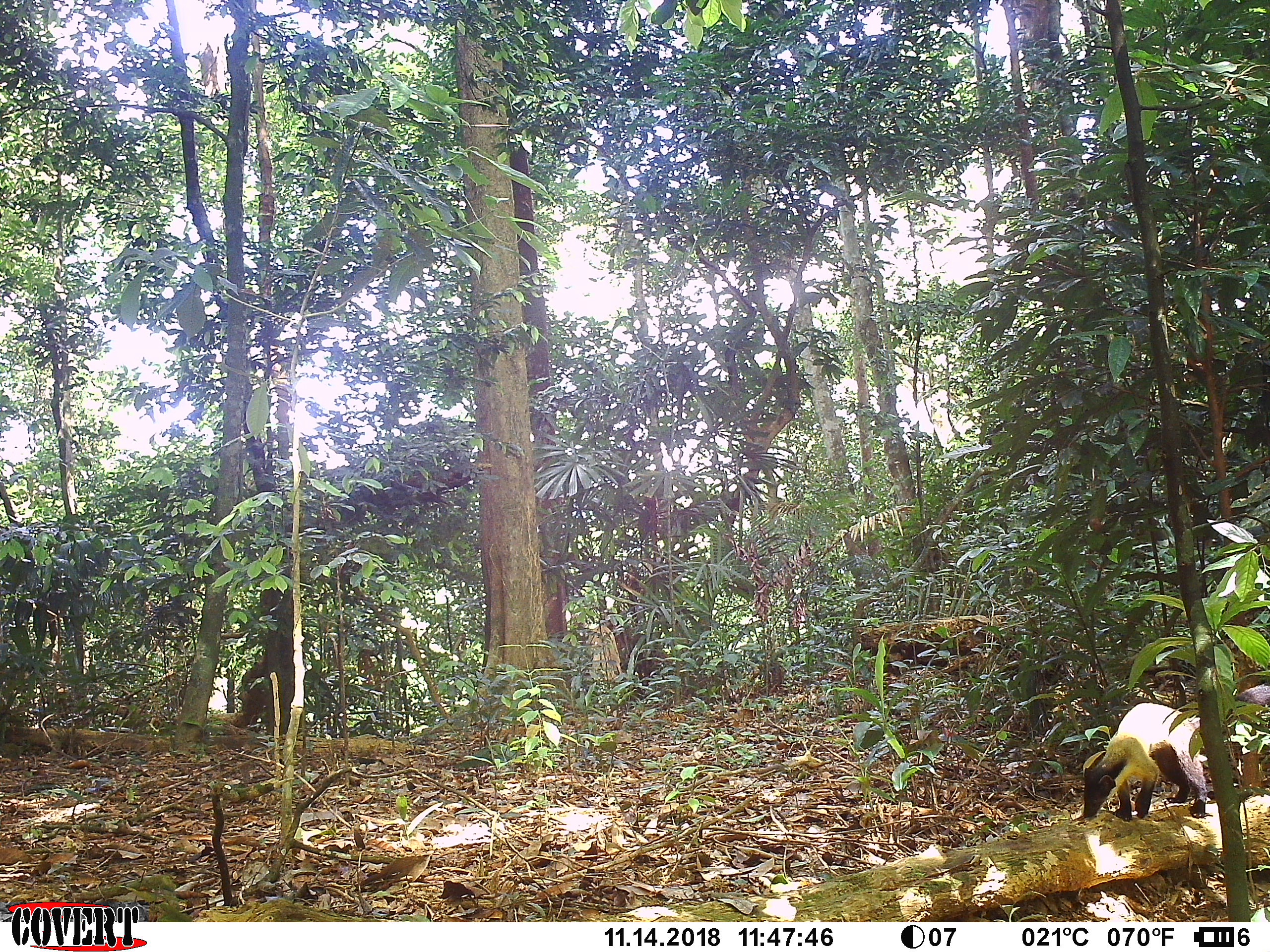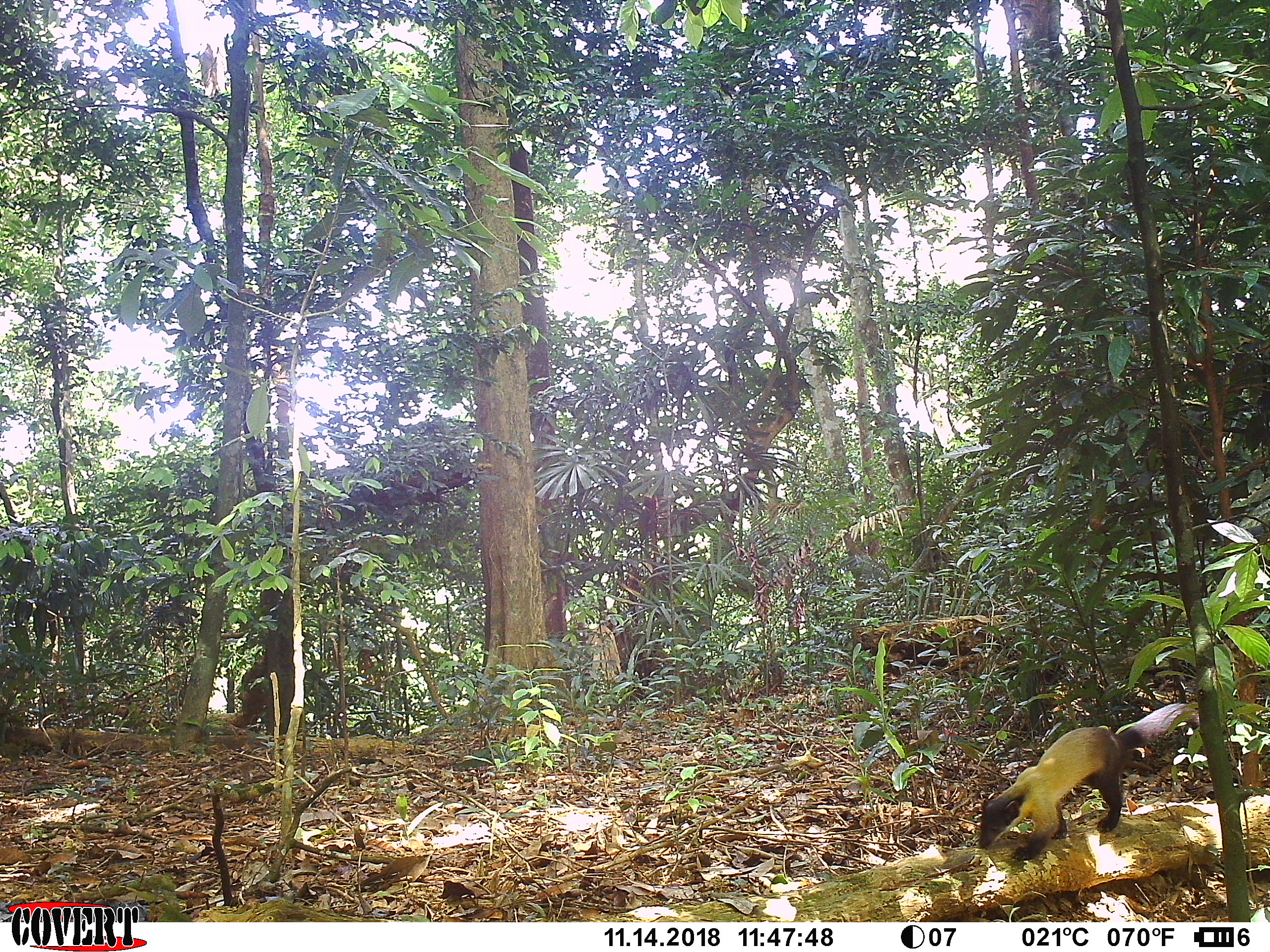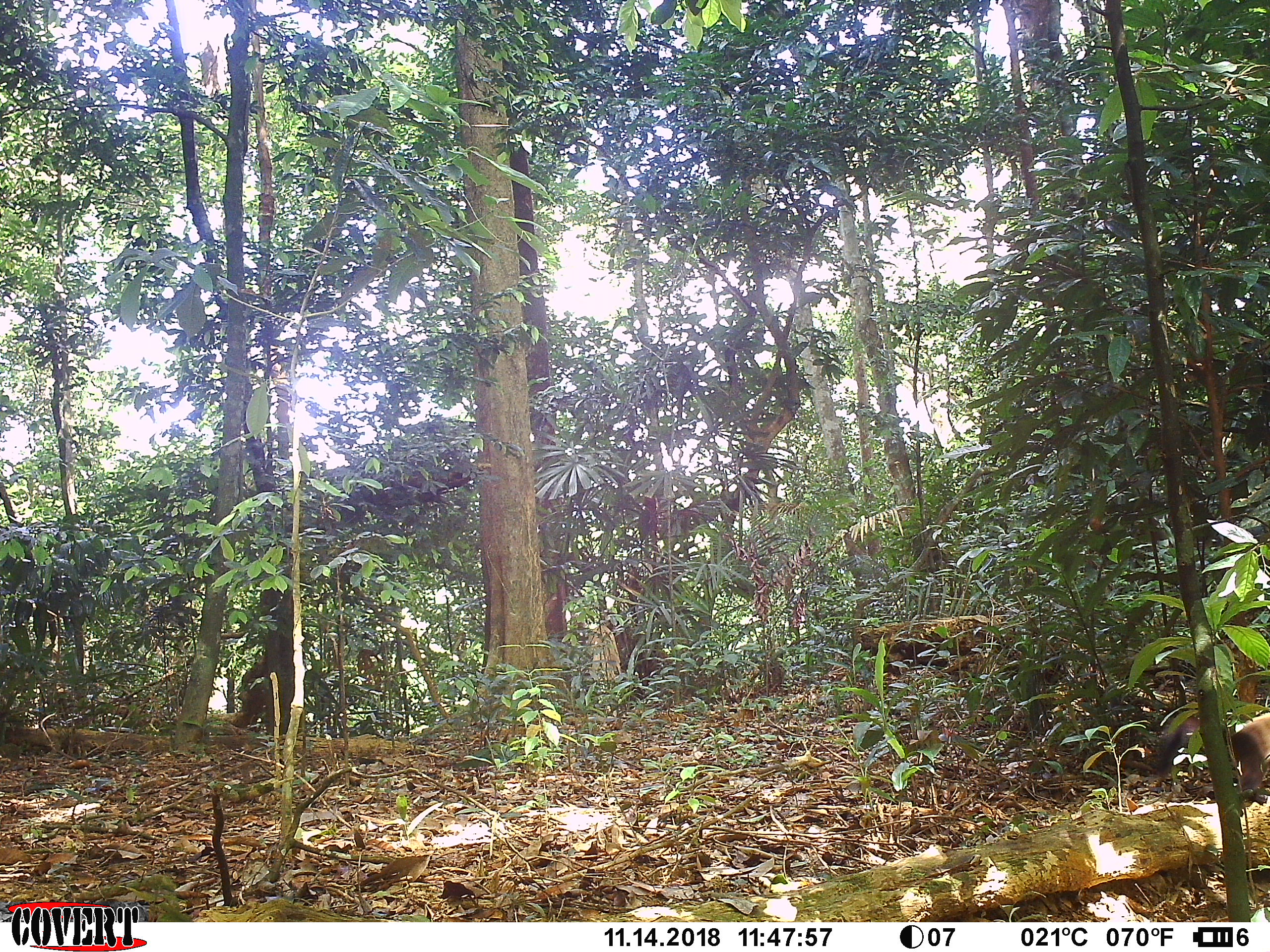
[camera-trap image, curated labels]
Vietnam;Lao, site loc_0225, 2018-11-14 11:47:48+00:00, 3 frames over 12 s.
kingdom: Animalia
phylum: Chordata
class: Mammalia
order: Carnivora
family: Mustelidae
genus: Martes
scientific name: Martes flavigula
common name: yellow-throated marten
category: yellow throated marten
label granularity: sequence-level